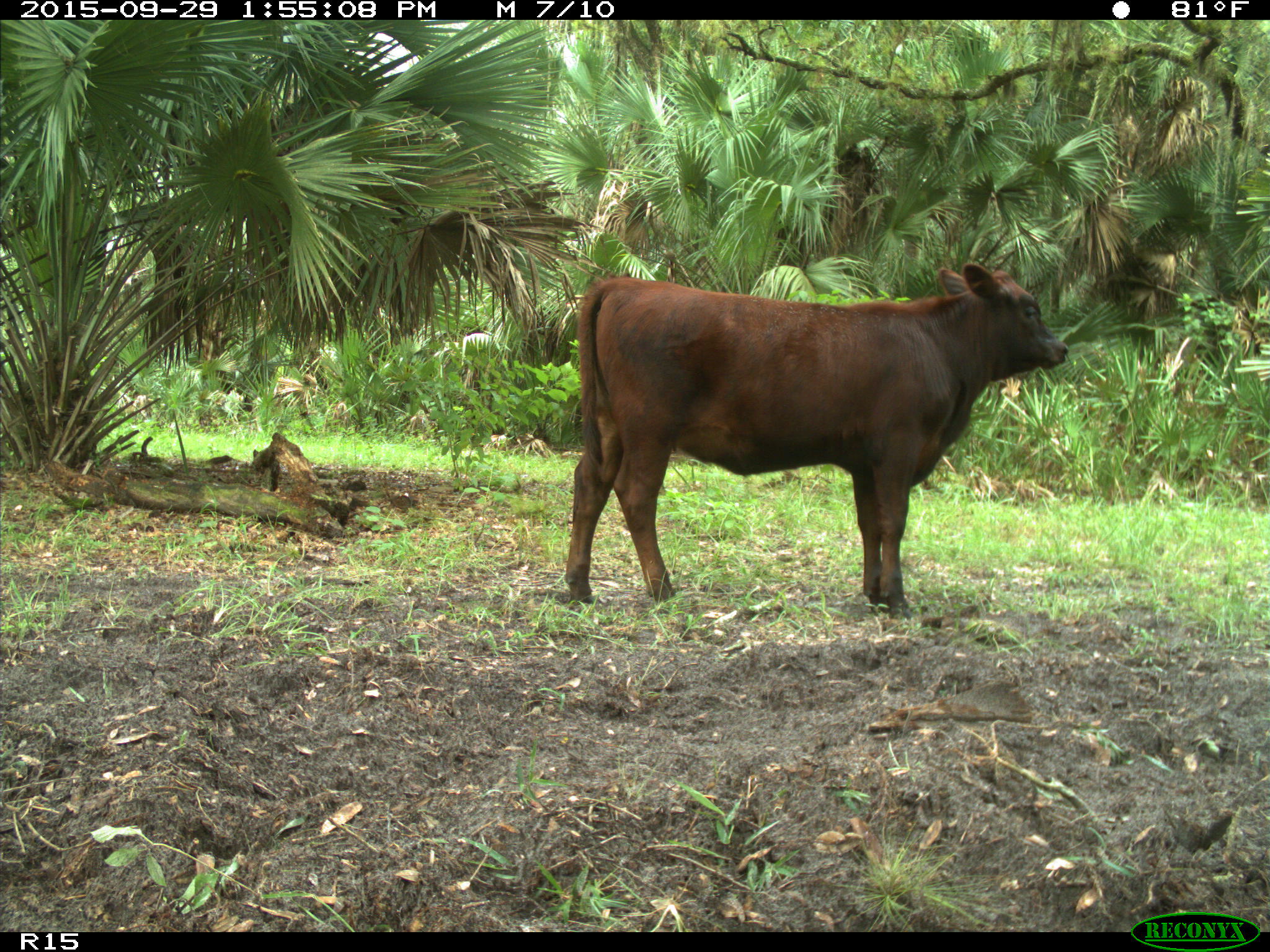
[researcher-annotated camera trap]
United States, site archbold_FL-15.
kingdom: Animalia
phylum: Chordata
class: Mammalia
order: Artiodactyla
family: Bovidae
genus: Bos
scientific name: Bos taurus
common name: domestic cow